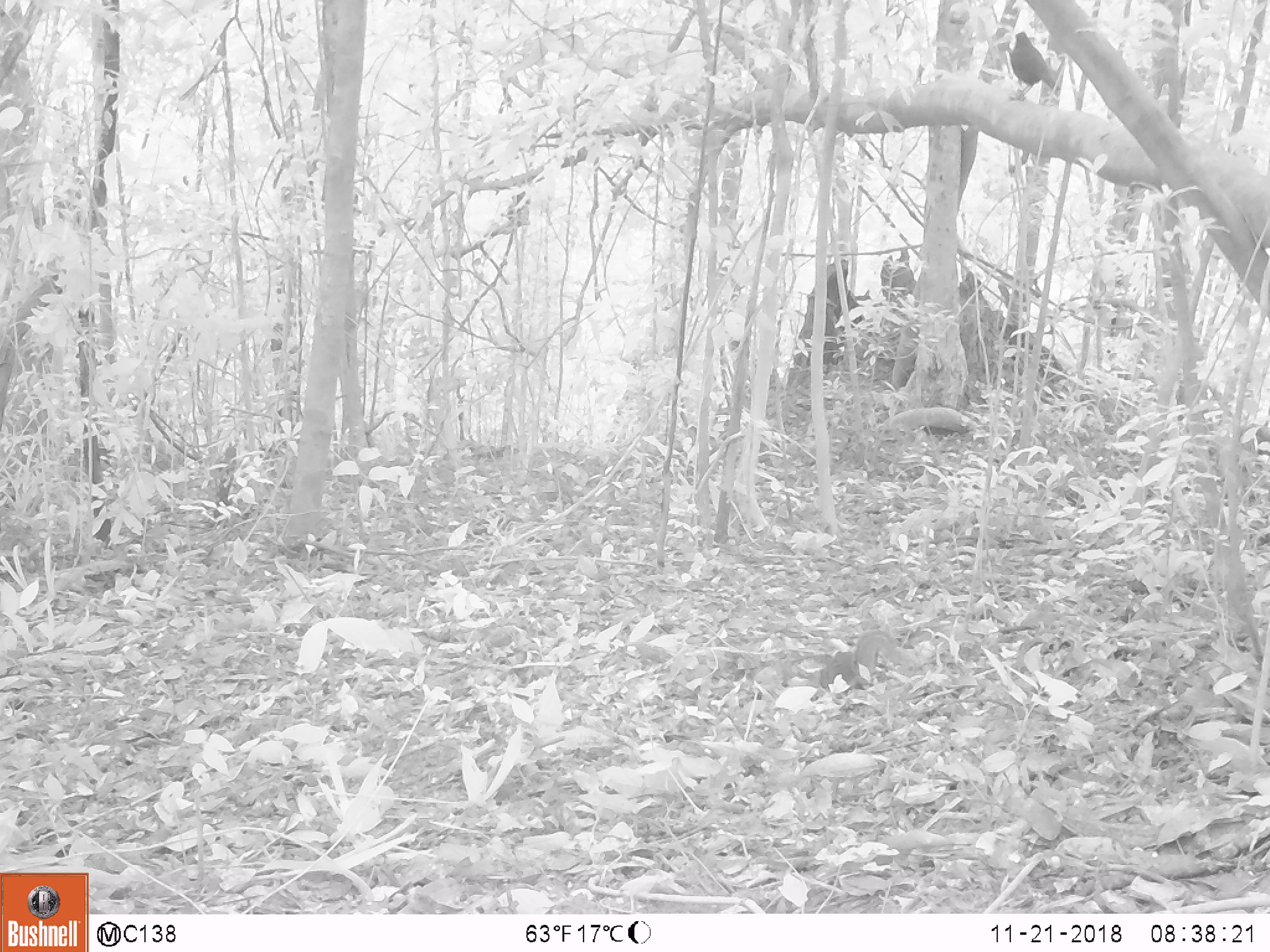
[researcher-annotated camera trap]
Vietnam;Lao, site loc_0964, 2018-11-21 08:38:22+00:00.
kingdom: Animalia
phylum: Chordata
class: Mammalia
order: Rodentia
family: Sciuridae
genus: Dremomys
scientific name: Dremomys rufigenis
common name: red-cheeked squirrel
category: red cheeked squirrel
Red cheeked squirrel (red-cheeked squirrel) (Dremomys rufigenis). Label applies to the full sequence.